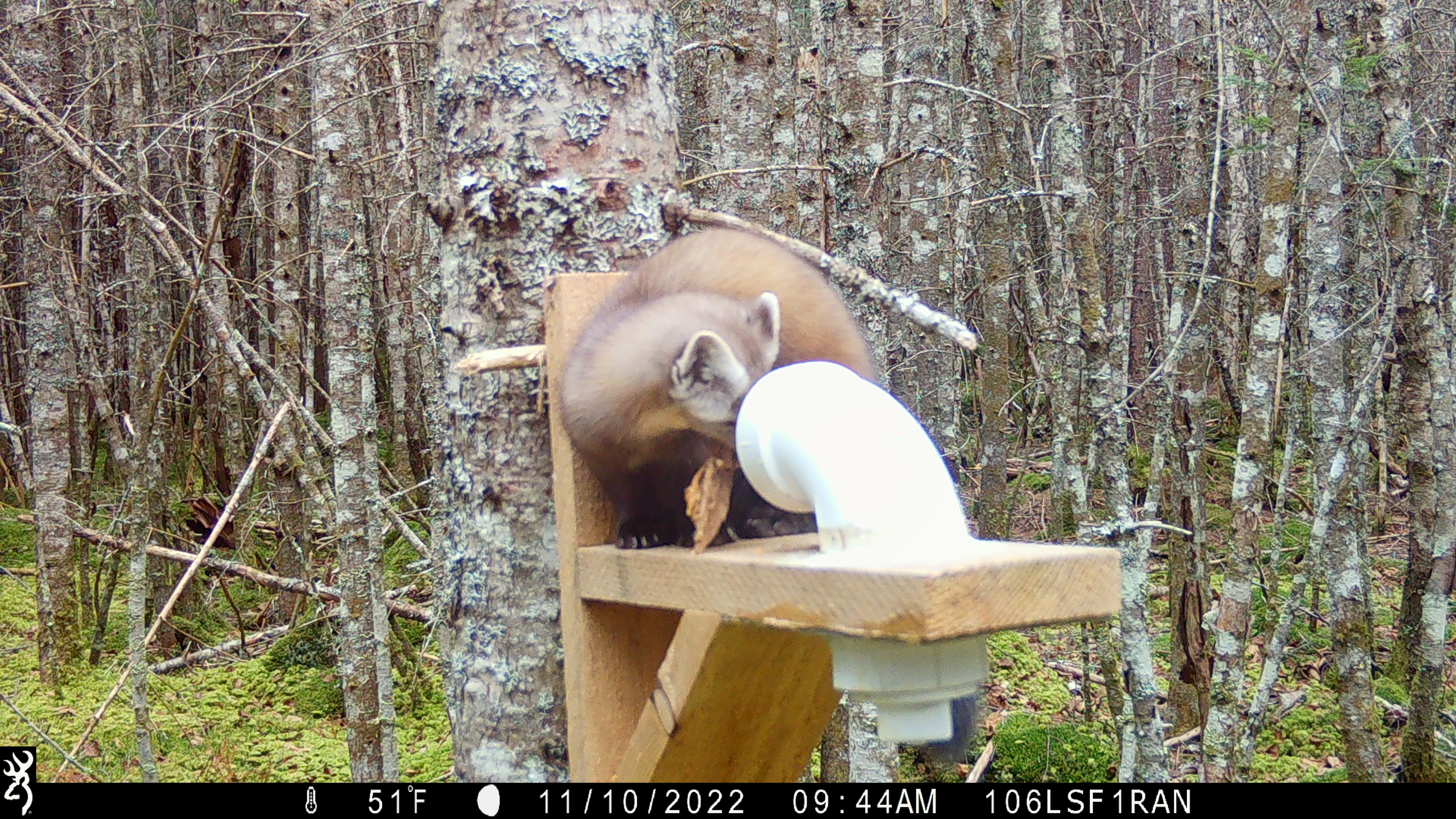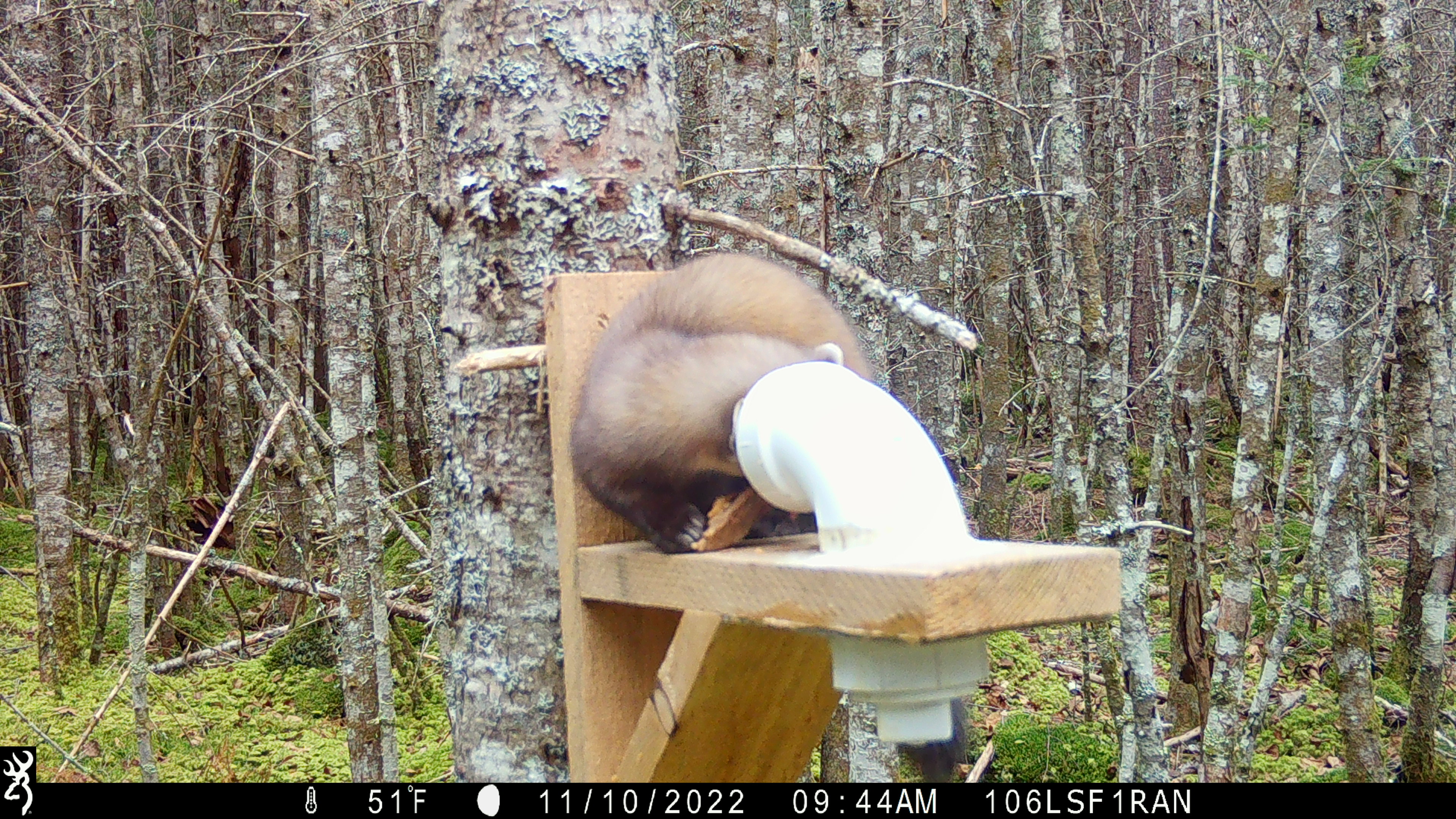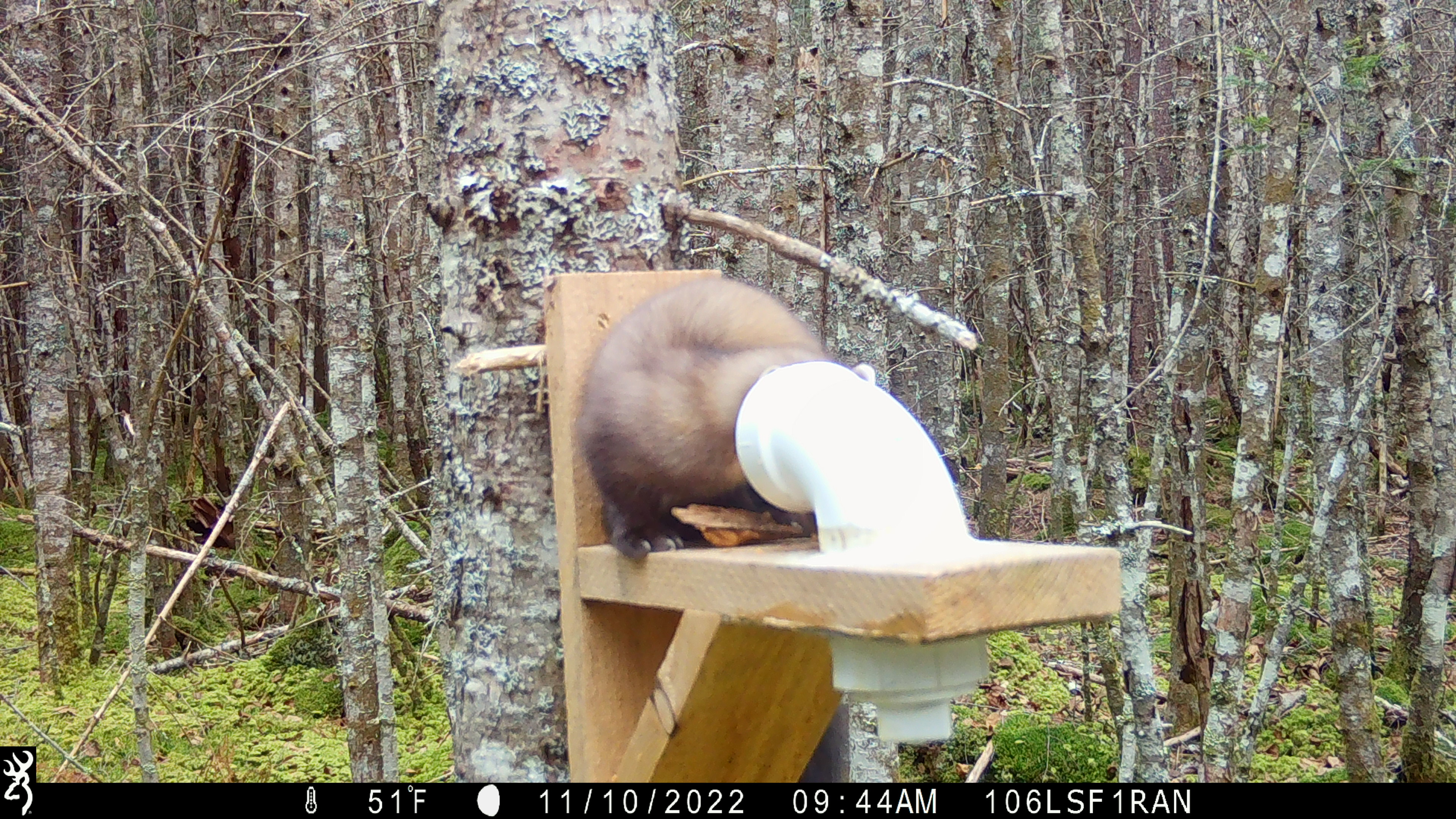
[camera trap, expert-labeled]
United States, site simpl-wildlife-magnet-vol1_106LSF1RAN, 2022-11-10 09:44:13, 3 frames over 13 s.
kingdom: Animalia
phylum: Chordata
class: Mammalia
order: Carnivora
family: Mustelidae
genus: Martes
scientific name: Martes americana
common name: american marten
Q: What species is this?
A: American marten (Martes americana).